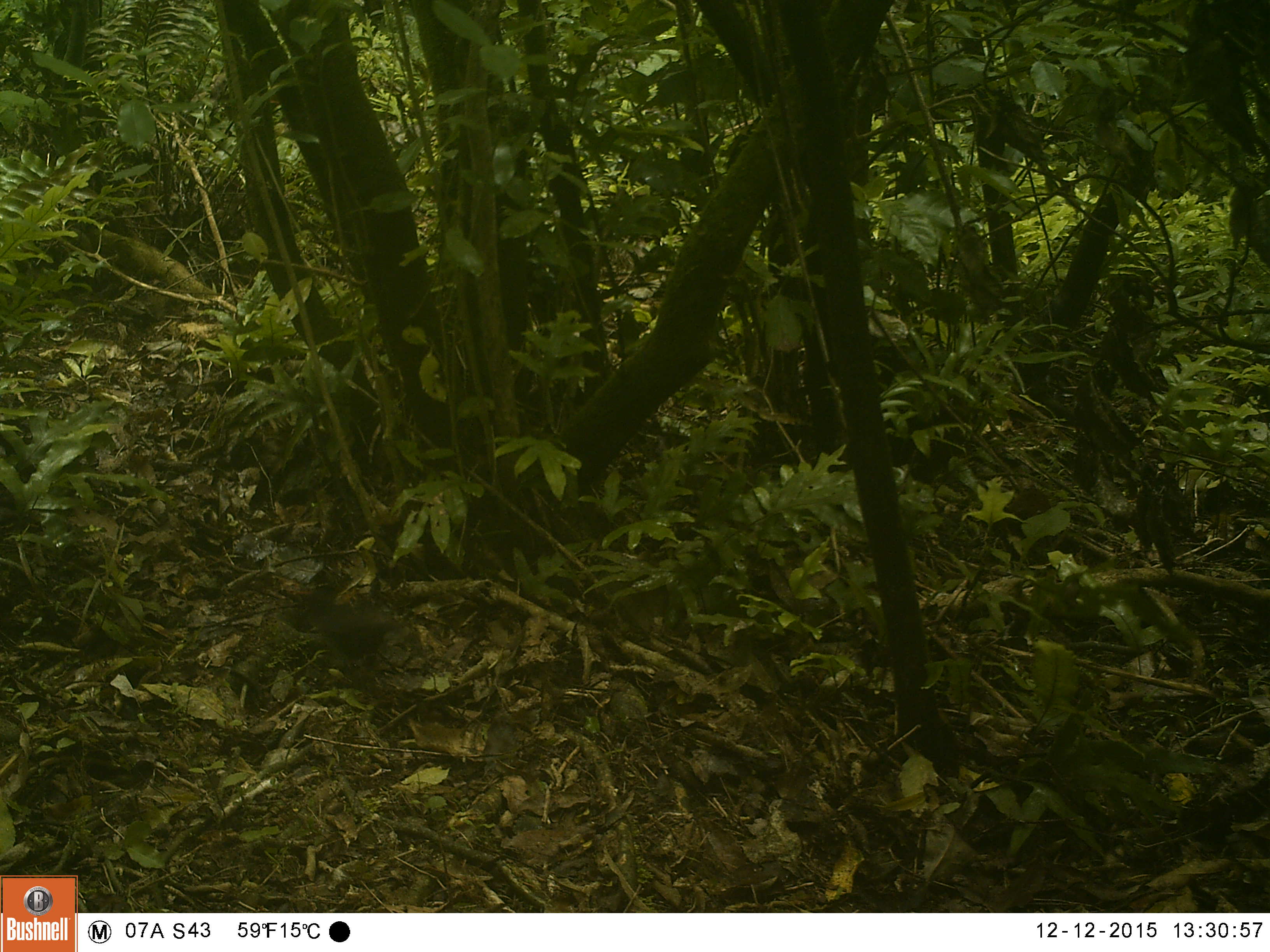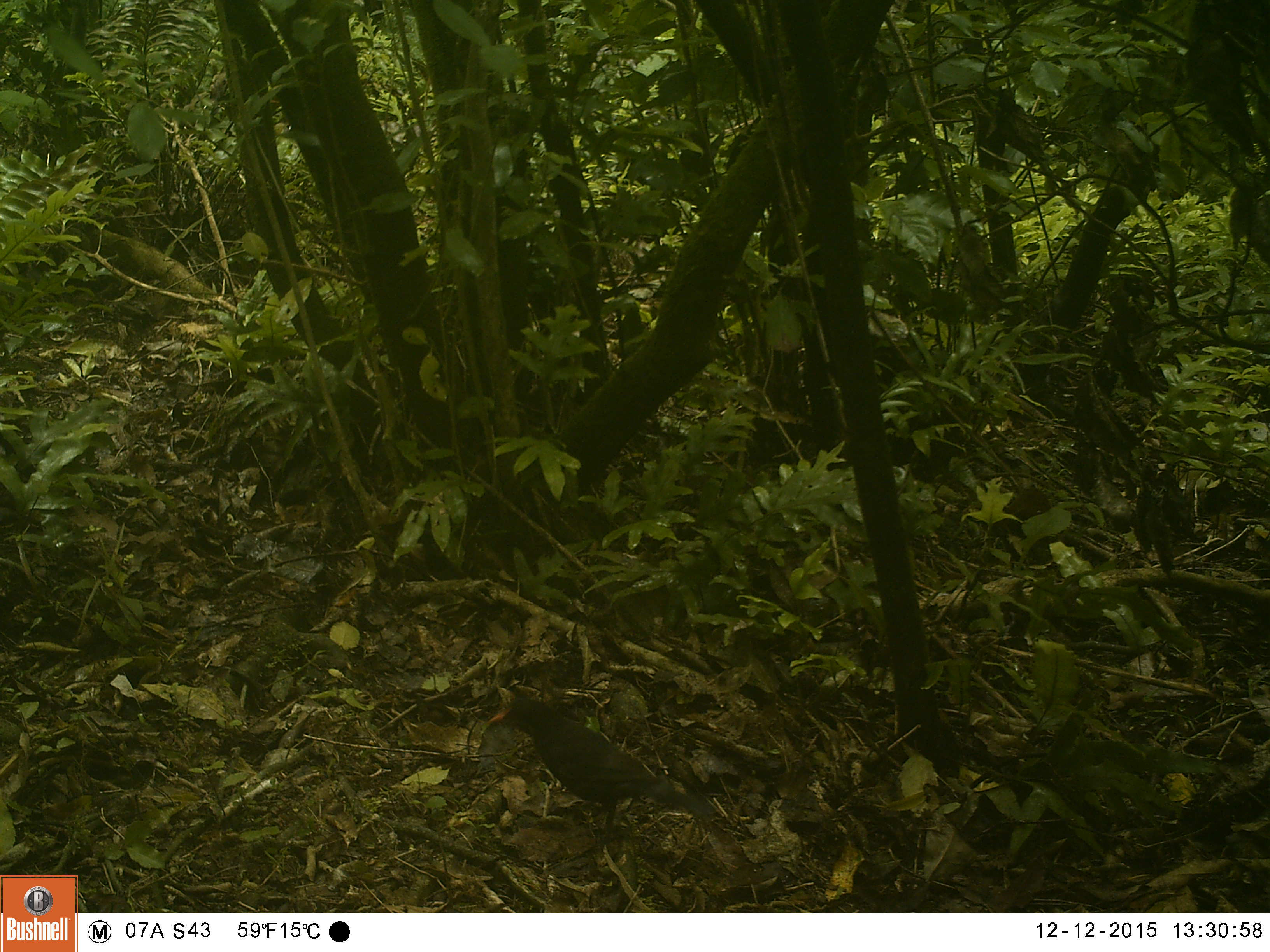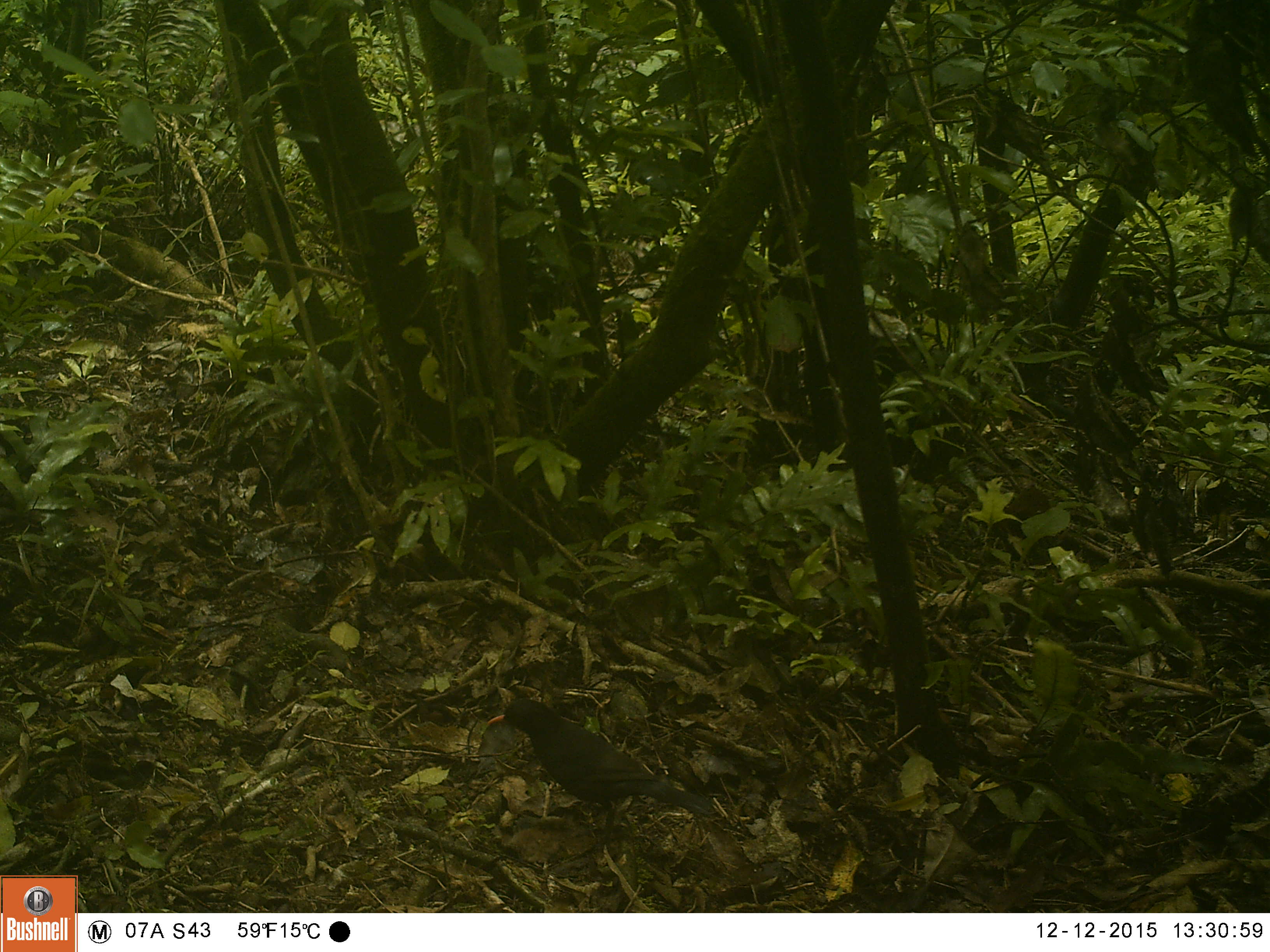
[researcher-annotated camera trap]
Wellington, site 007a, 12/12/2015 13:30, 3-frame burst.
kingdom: Animalia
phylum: Chordata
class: Aves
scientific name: Aves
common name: bird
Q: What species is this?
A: Bird (Aves).